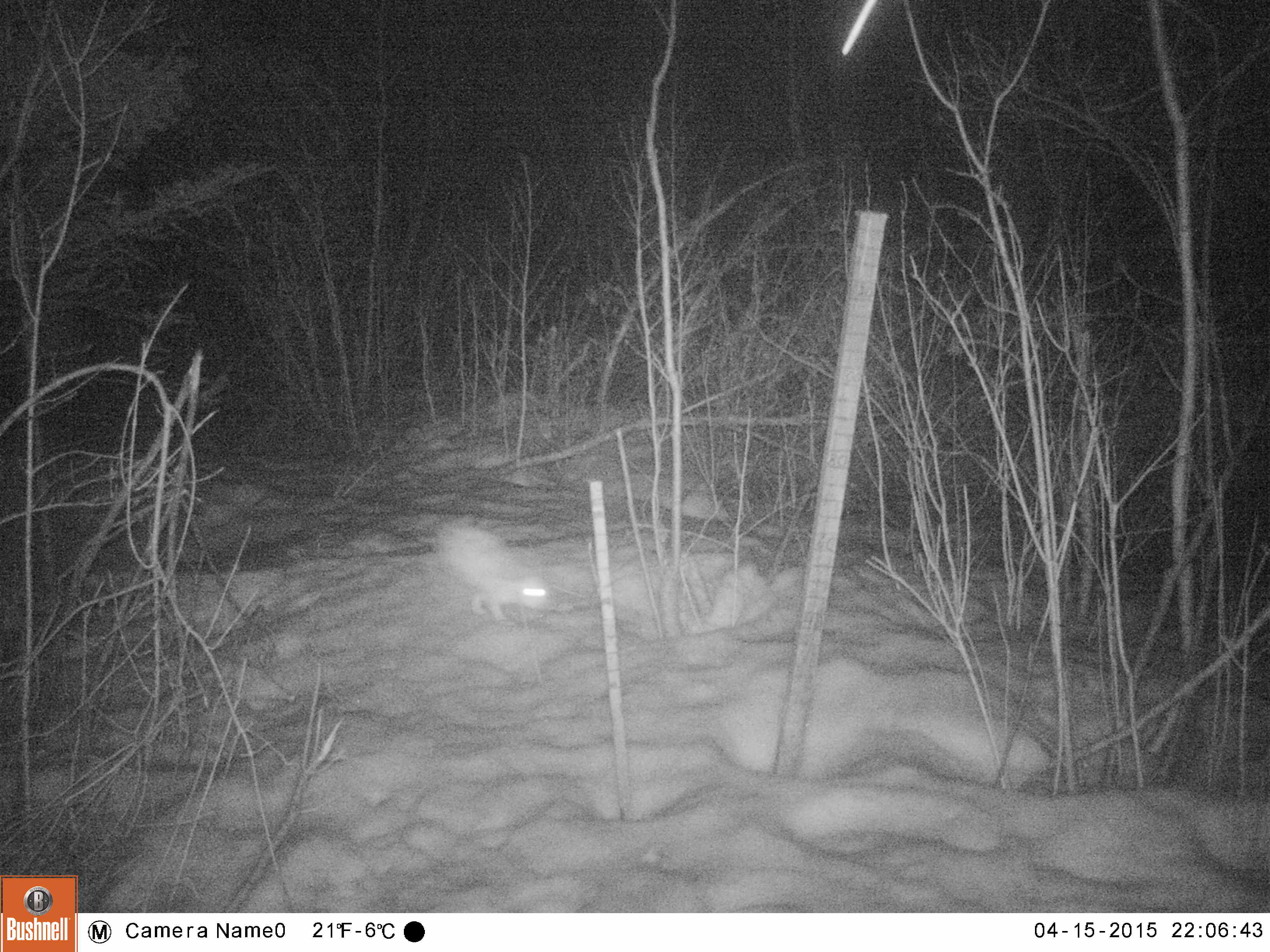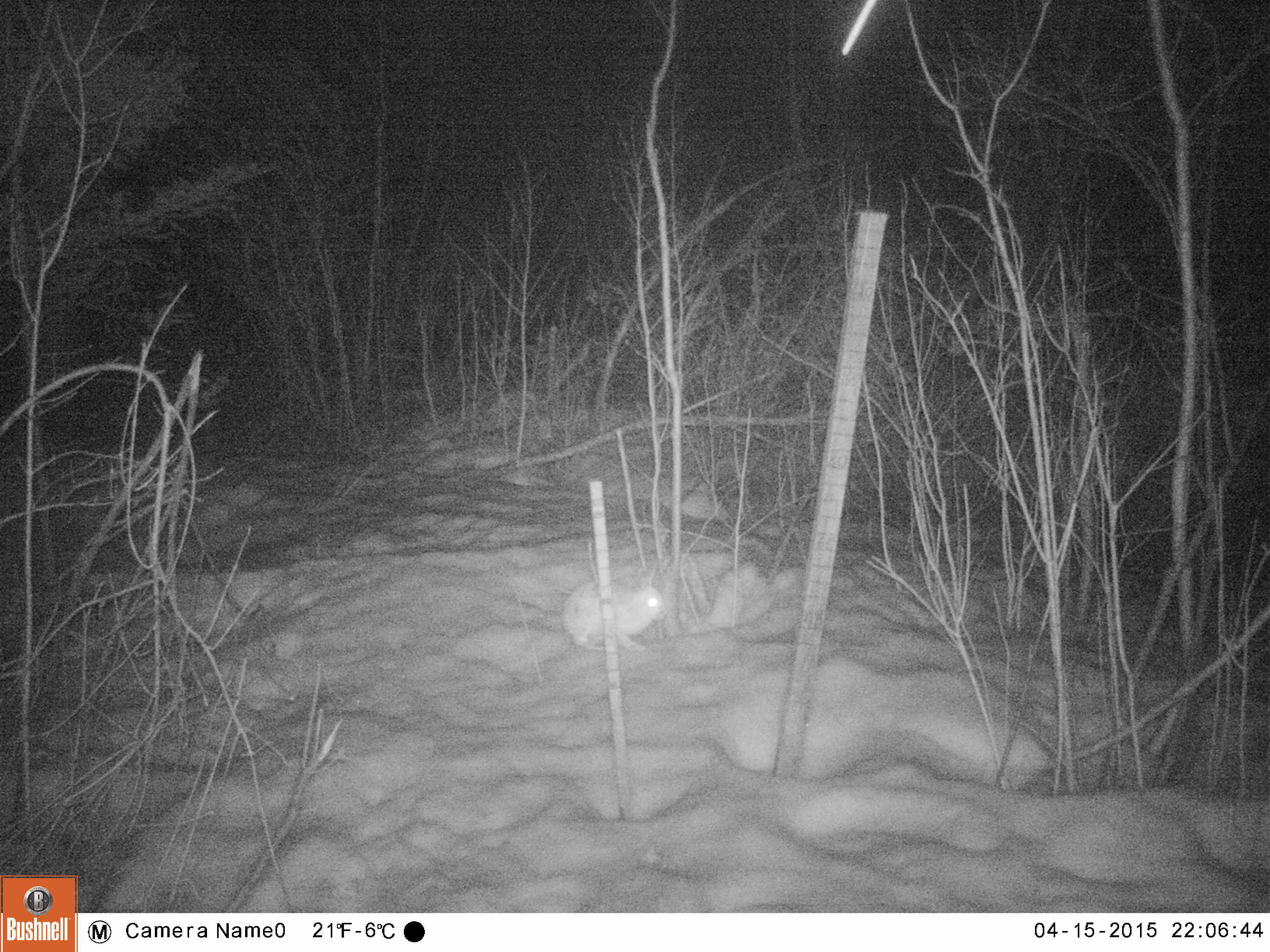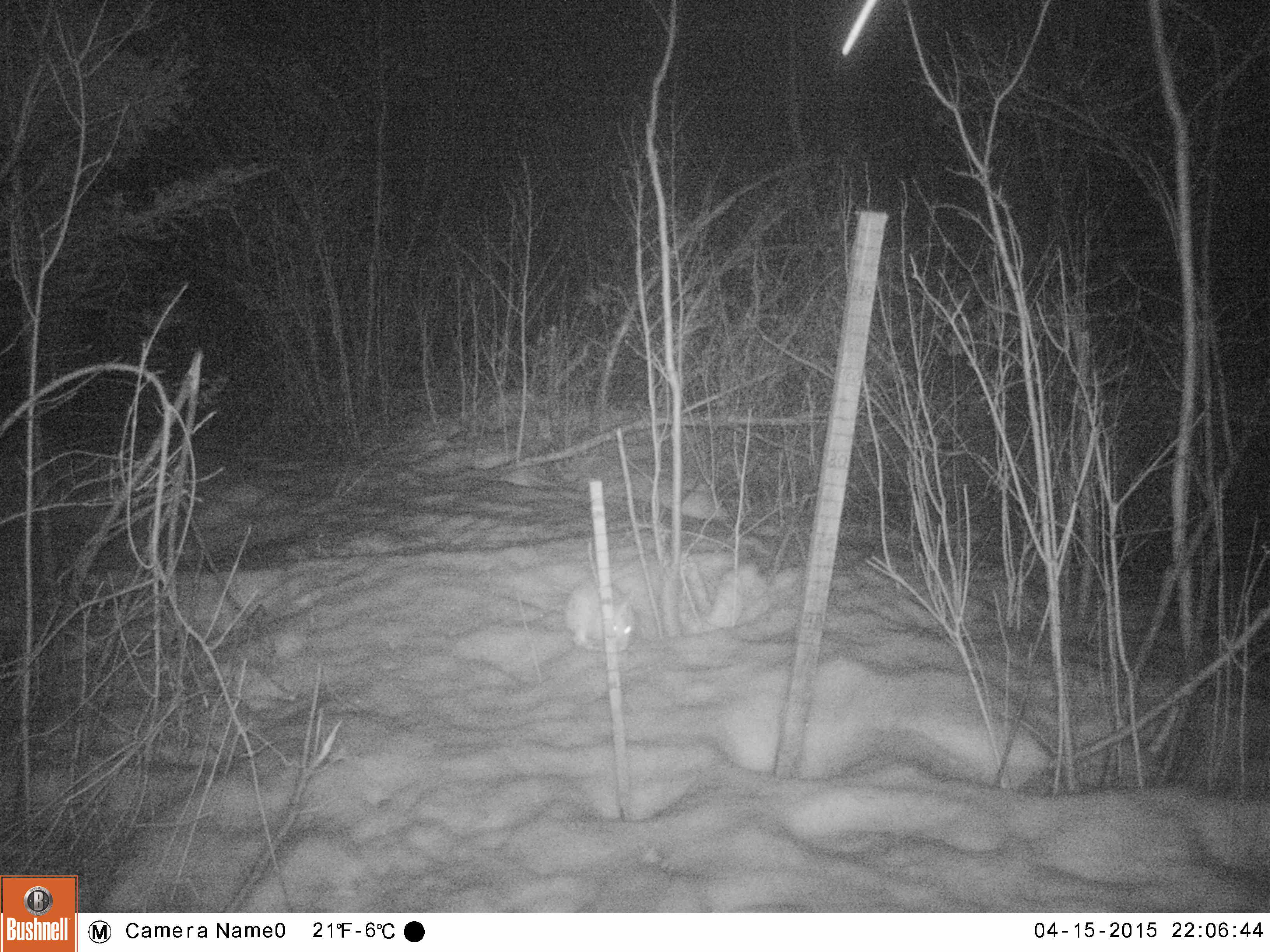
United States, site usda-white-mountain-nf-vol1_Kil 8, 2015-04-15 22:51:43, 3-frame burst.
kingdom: Animalia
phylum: Chordata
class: Mammalia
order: Lagomorpha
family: Leporidae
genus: Lepus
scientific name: Lepus americanus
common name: snowshoe hare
Snowshoe hare (Lepus americanus).